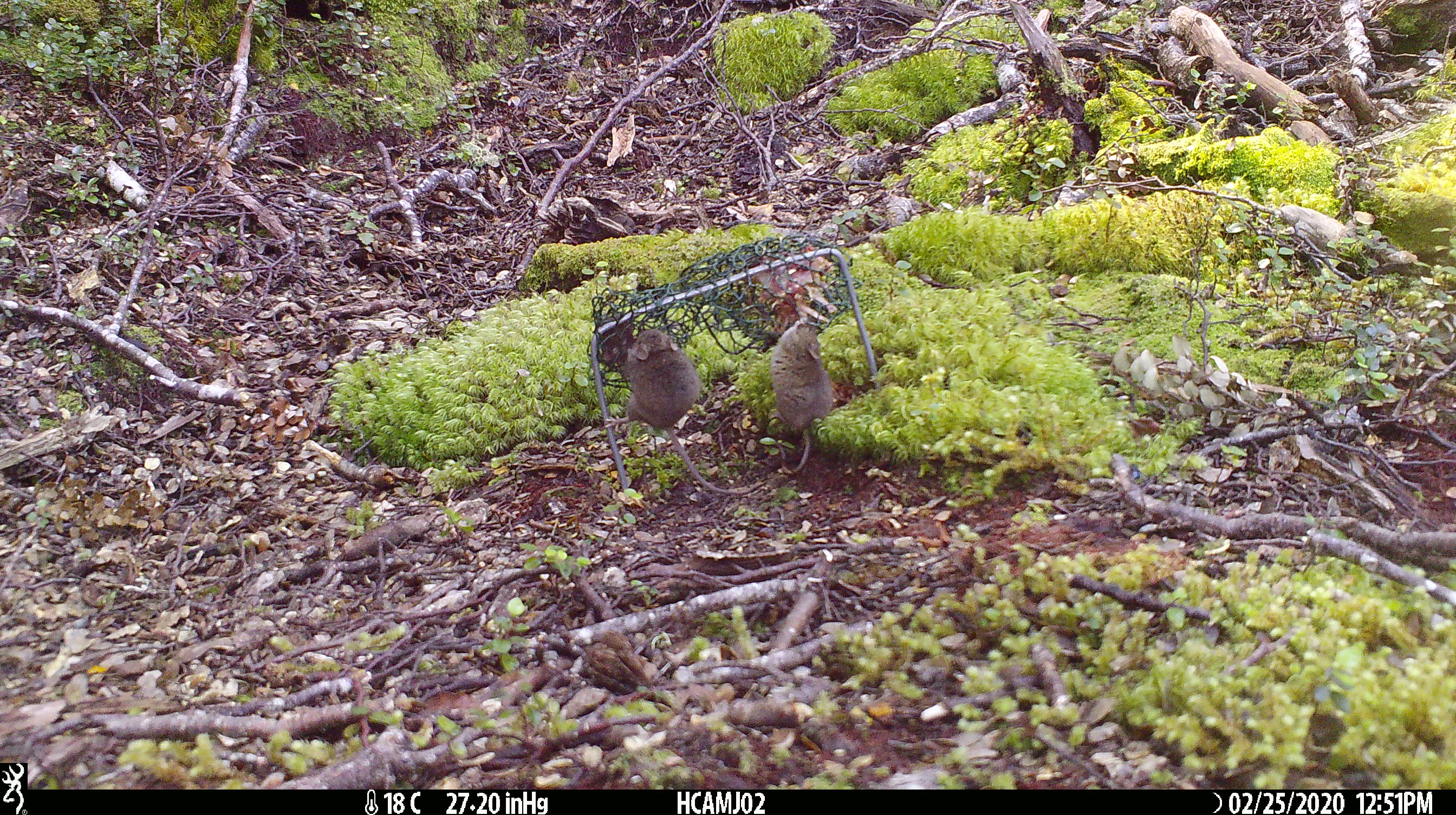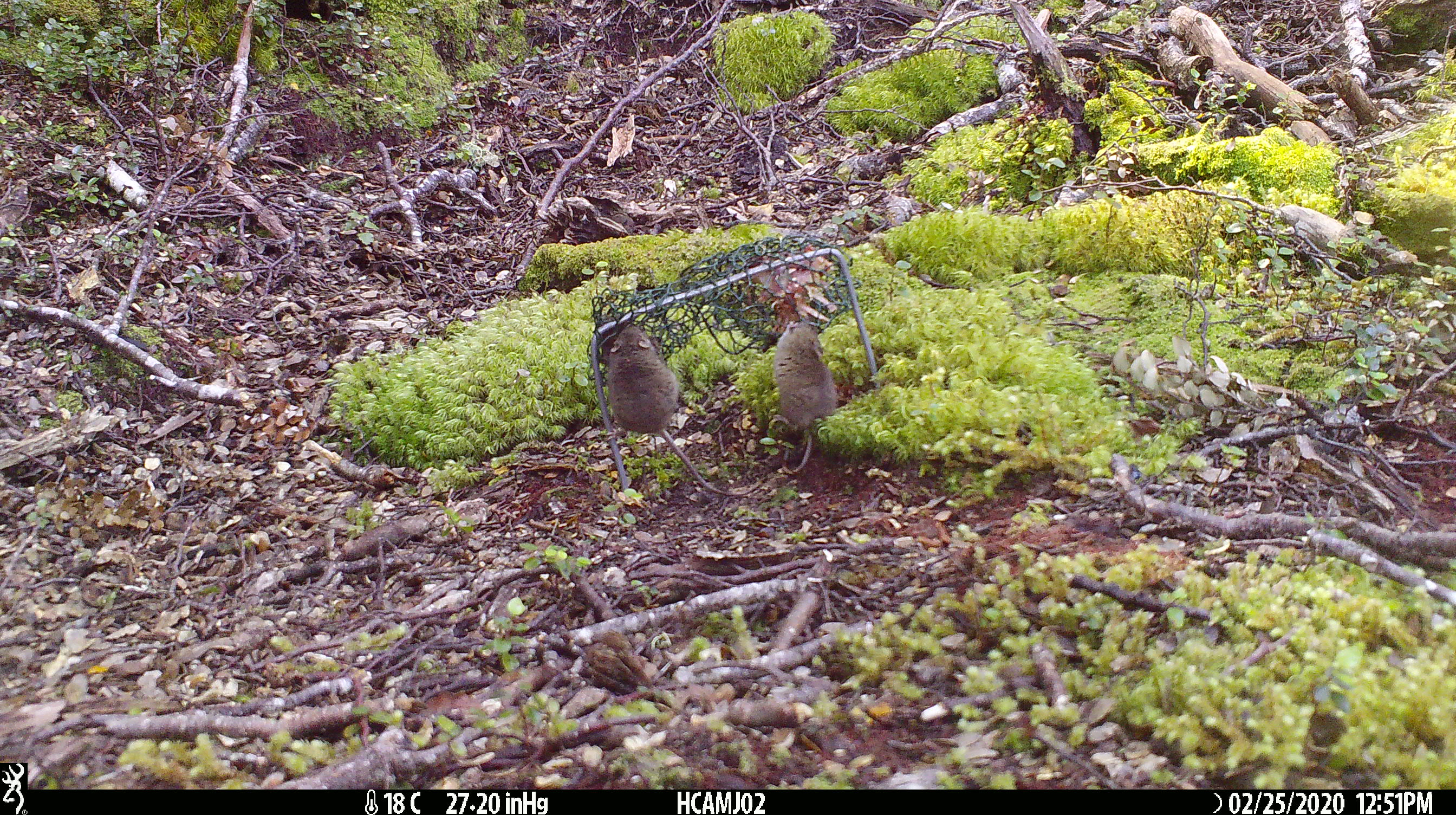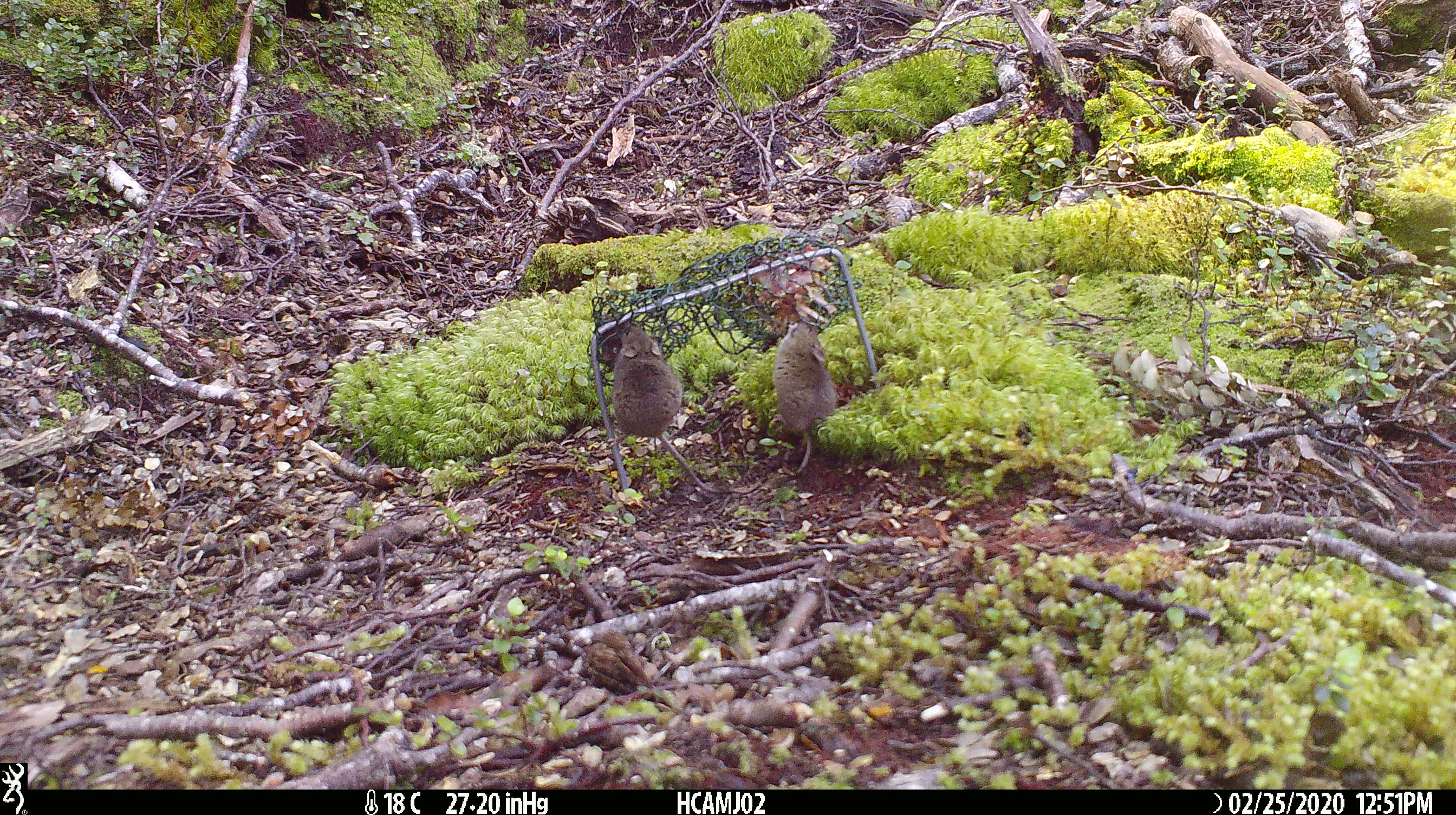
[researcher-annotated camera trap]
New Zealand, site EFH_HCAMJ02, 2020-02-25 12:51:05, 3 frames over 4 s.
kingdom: Animalia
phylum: Chordata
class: Mammalia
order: Rodentia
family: Muridae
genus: Mus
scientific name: Mus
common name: mouse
Mouse (Mus).